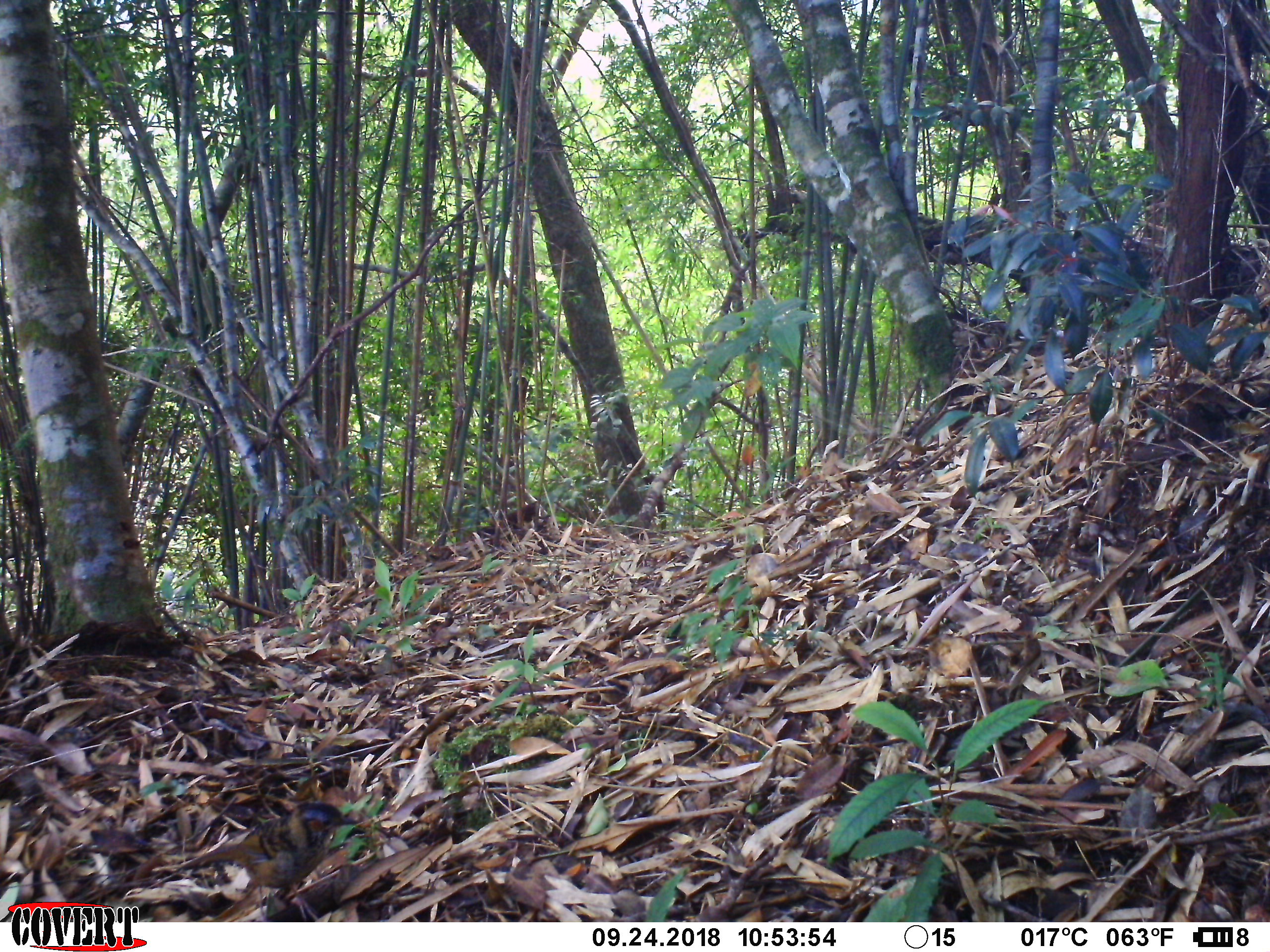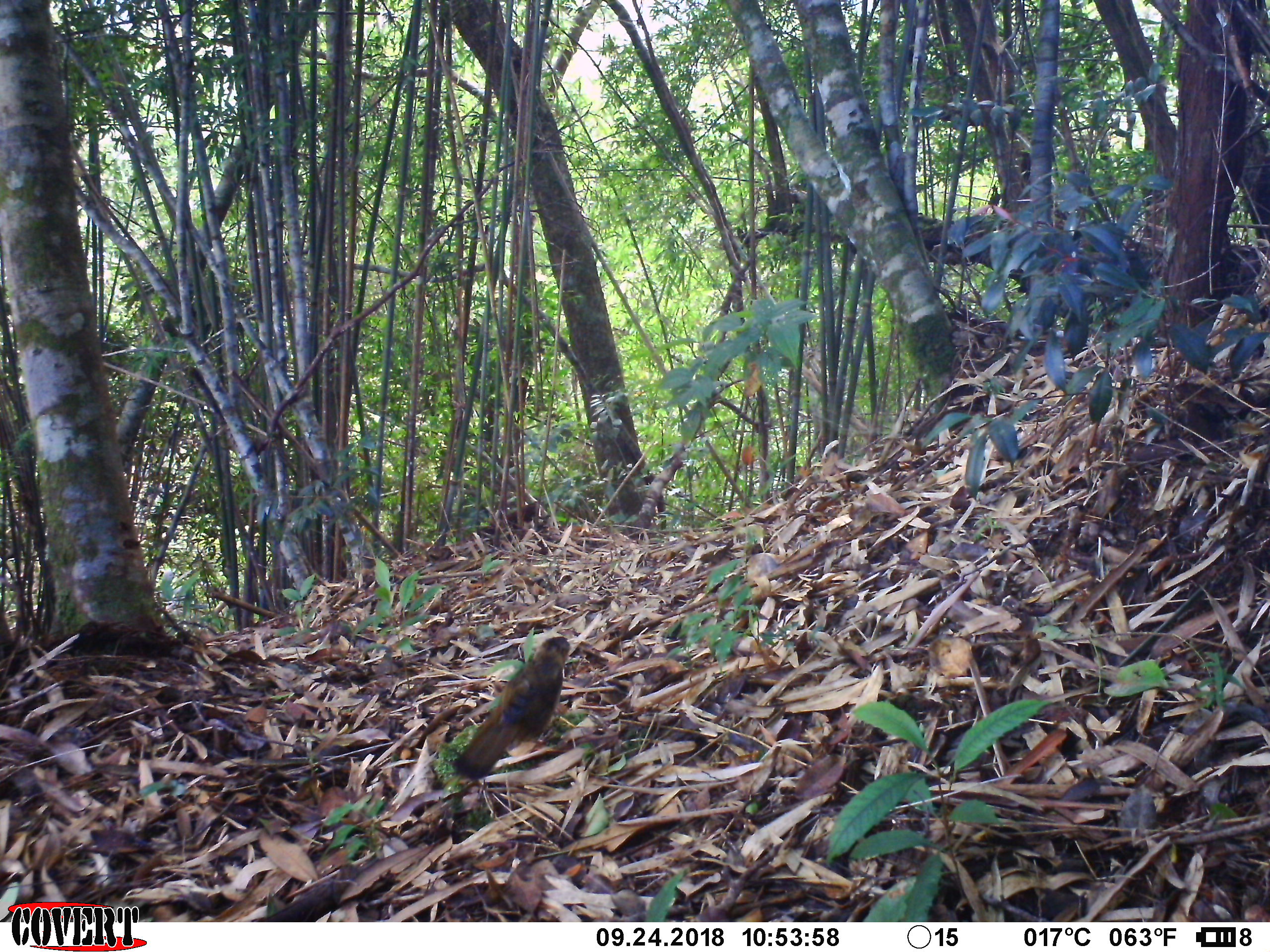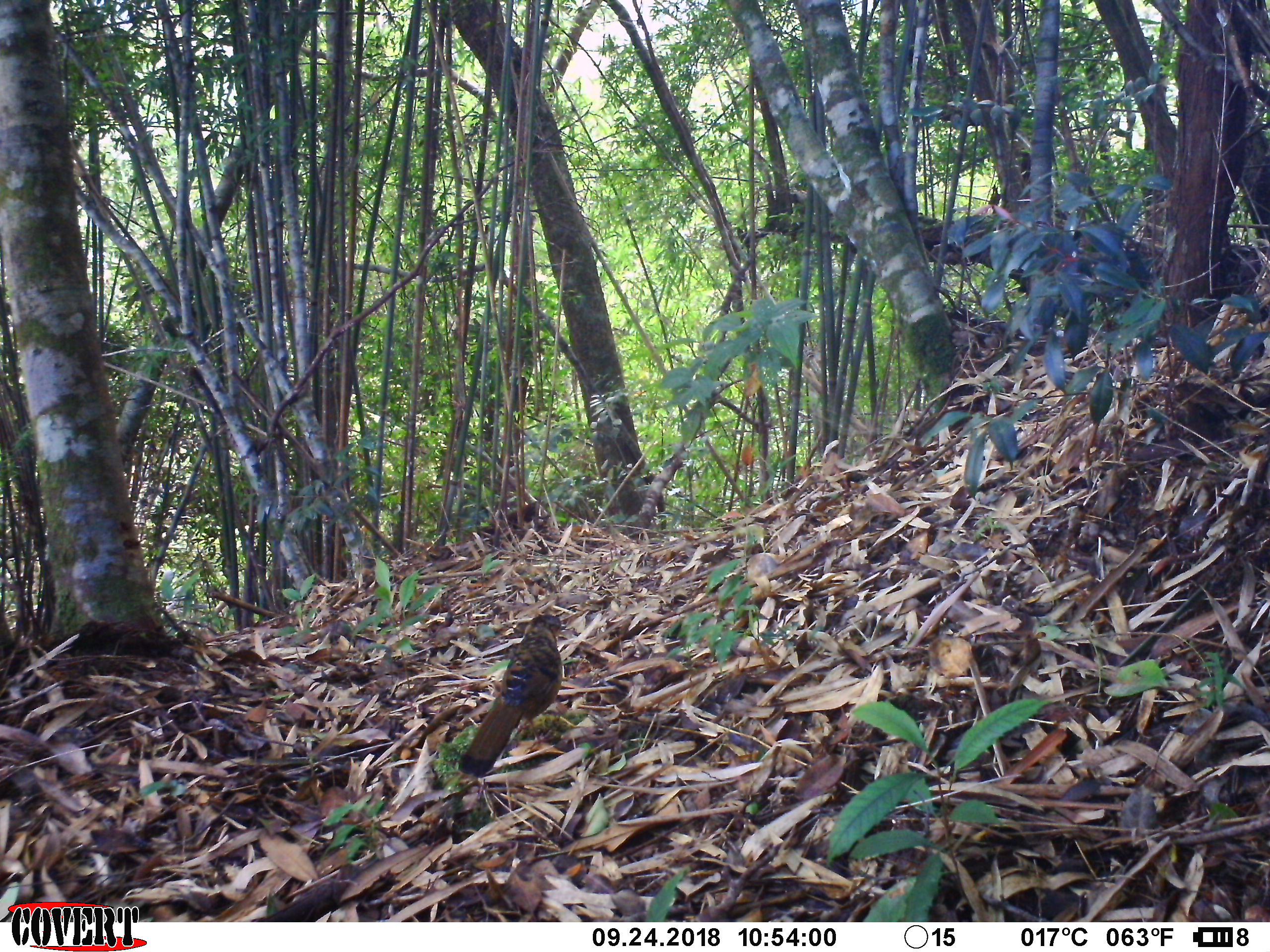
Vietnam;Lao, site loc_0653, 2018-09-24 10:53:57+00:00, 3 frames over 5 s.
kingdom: Animalia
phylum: Chordata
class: Aves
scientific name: Aves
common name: bird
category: unidentified bird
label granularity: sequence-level